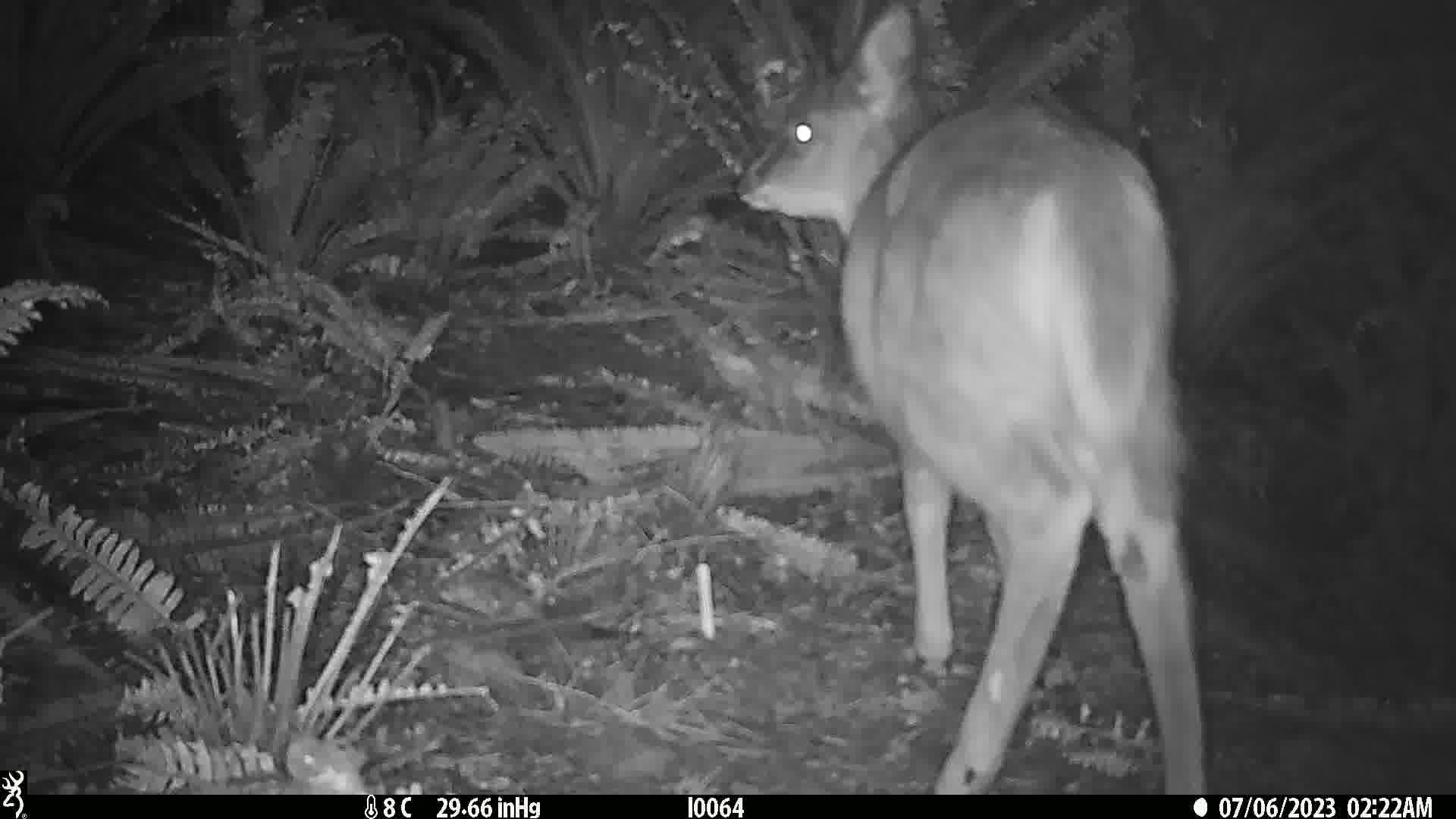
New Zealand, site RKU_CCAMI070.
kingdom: Animalia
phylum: Chordata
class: Mammalia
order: Artiodactyla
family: Cervidae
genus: Odocoileus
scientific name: Odocoileus virginianus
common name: white-tailed deer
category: white tailed deer